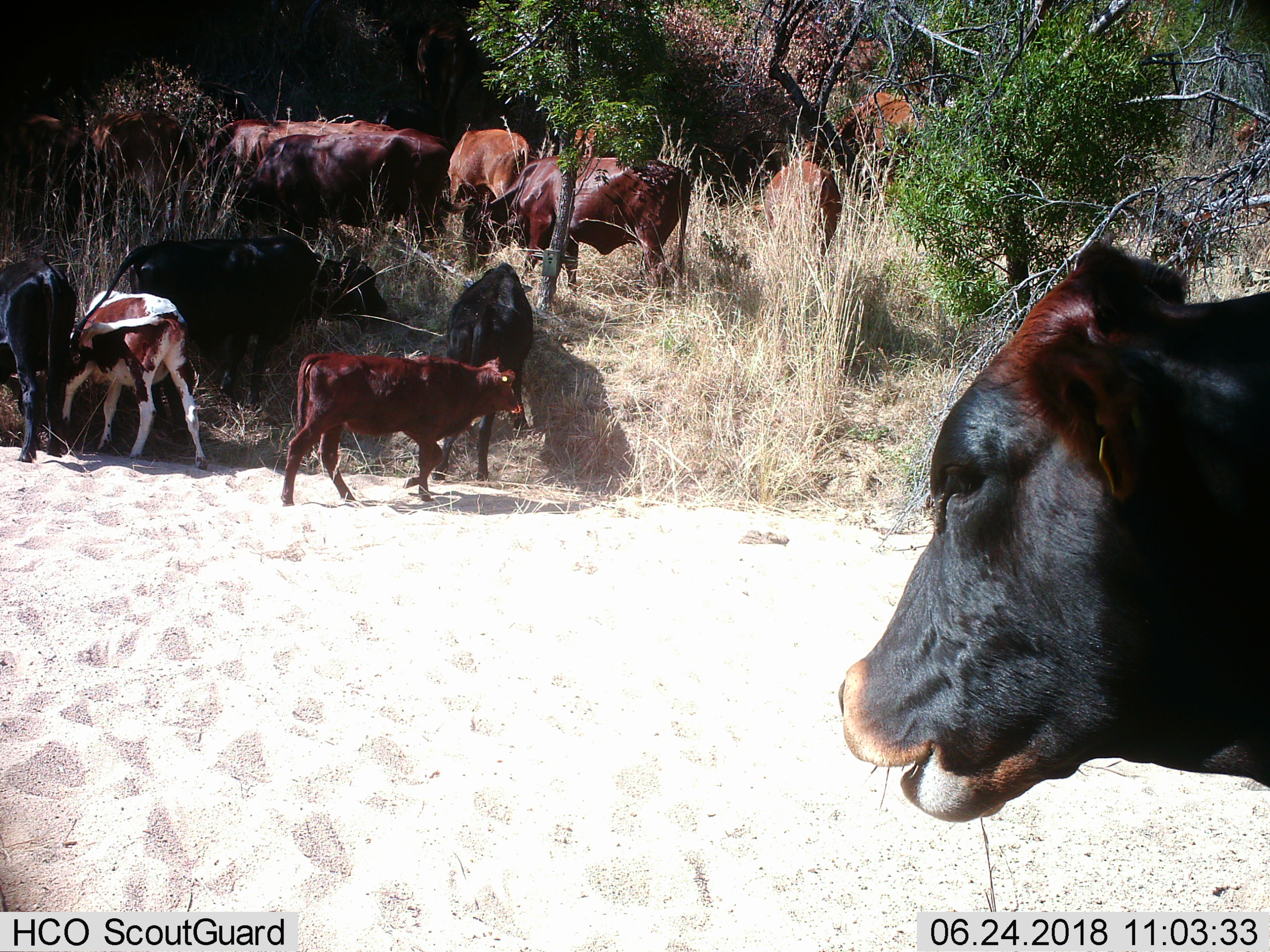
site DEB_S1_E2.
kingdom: Animalia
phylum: Chordata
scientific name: Vertebrata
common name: domestic animal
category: domesticanimal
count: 11-50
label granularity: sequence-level